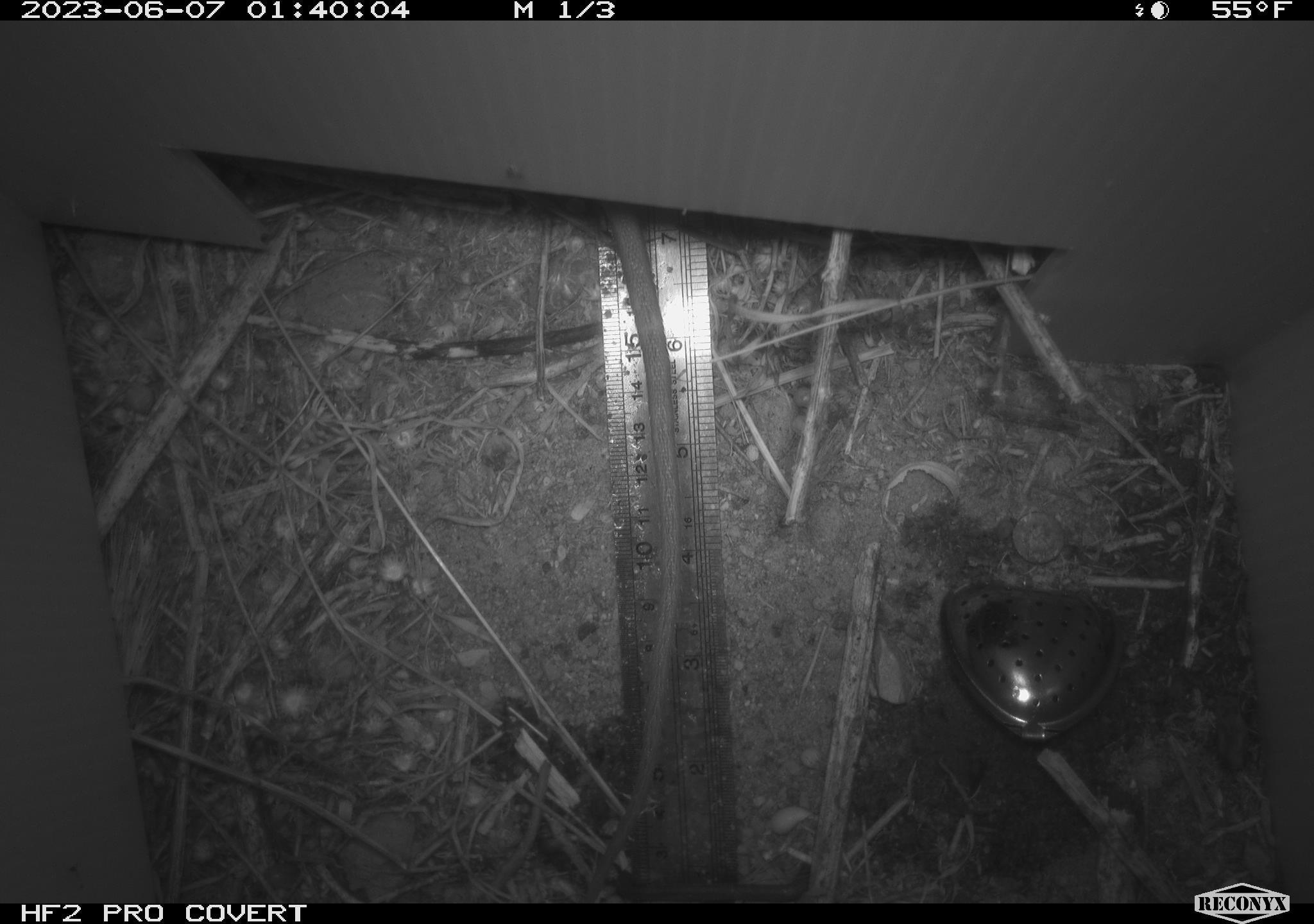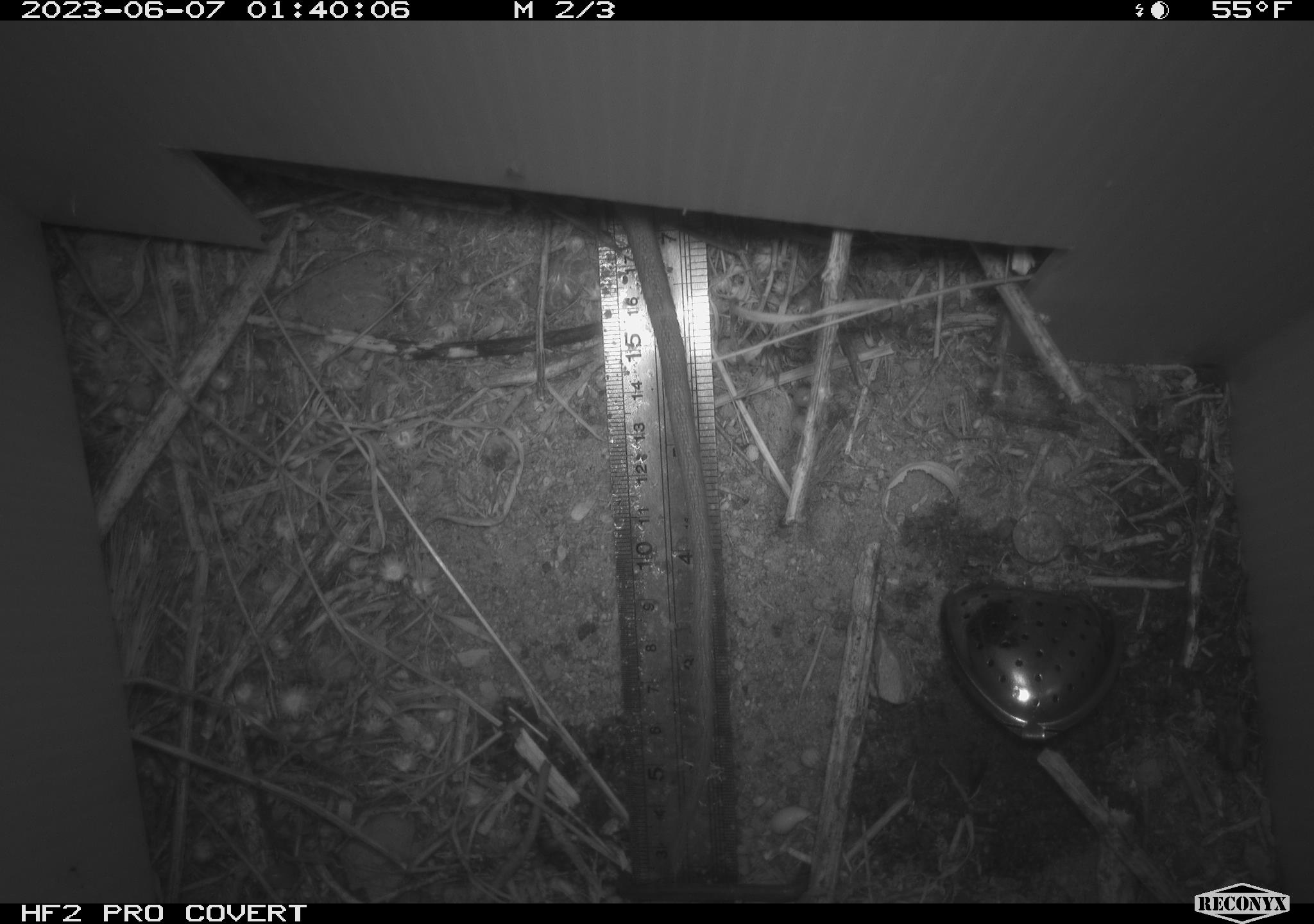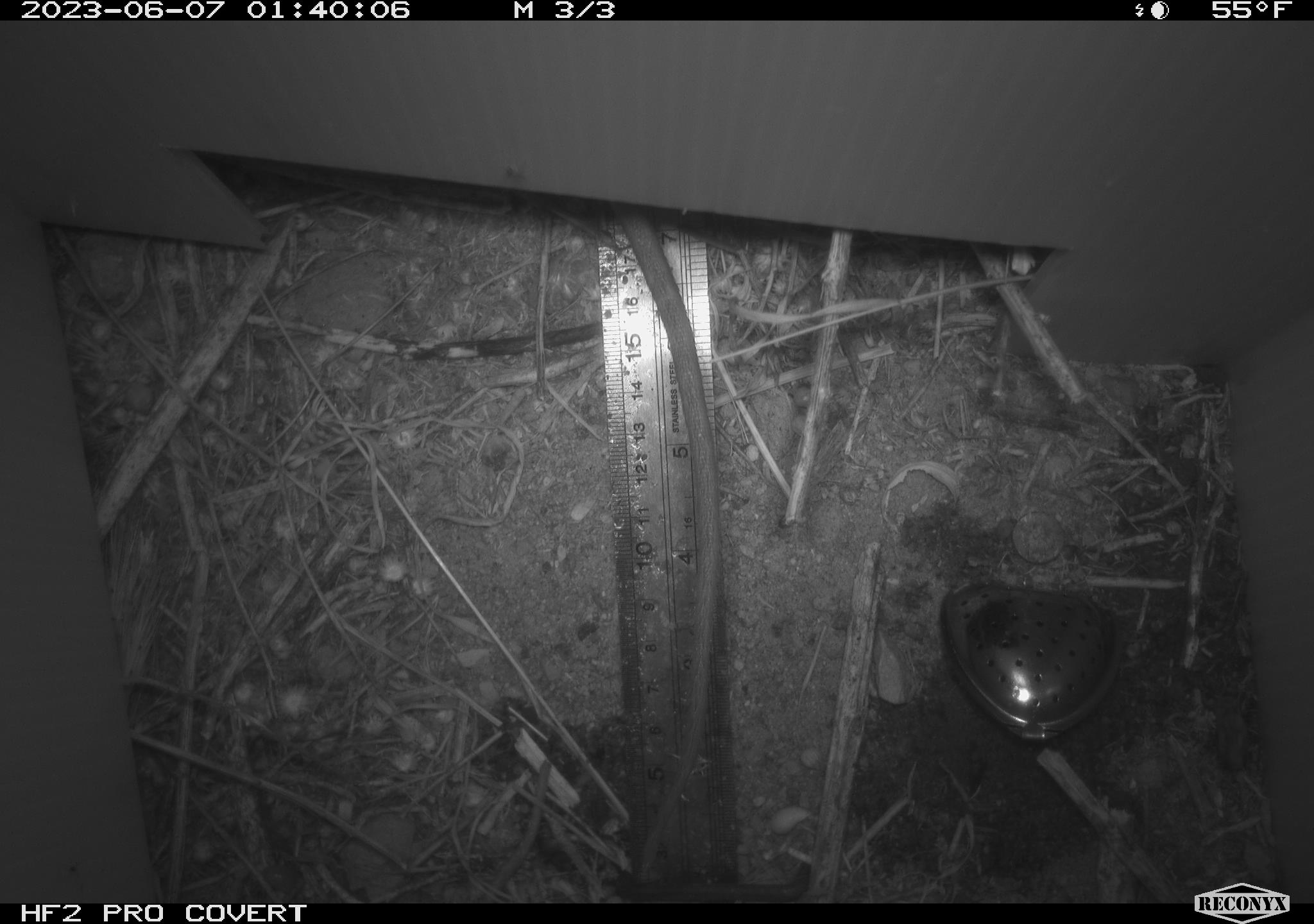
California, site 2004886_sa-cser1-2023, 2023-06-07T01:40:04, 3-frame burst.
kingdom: Animalia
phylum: Chordata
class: Mammalia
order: Rodentia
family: Muridae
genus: Rattus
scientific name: Rattus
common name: rat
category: rattus species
Rattus species (rat) (Rattus).